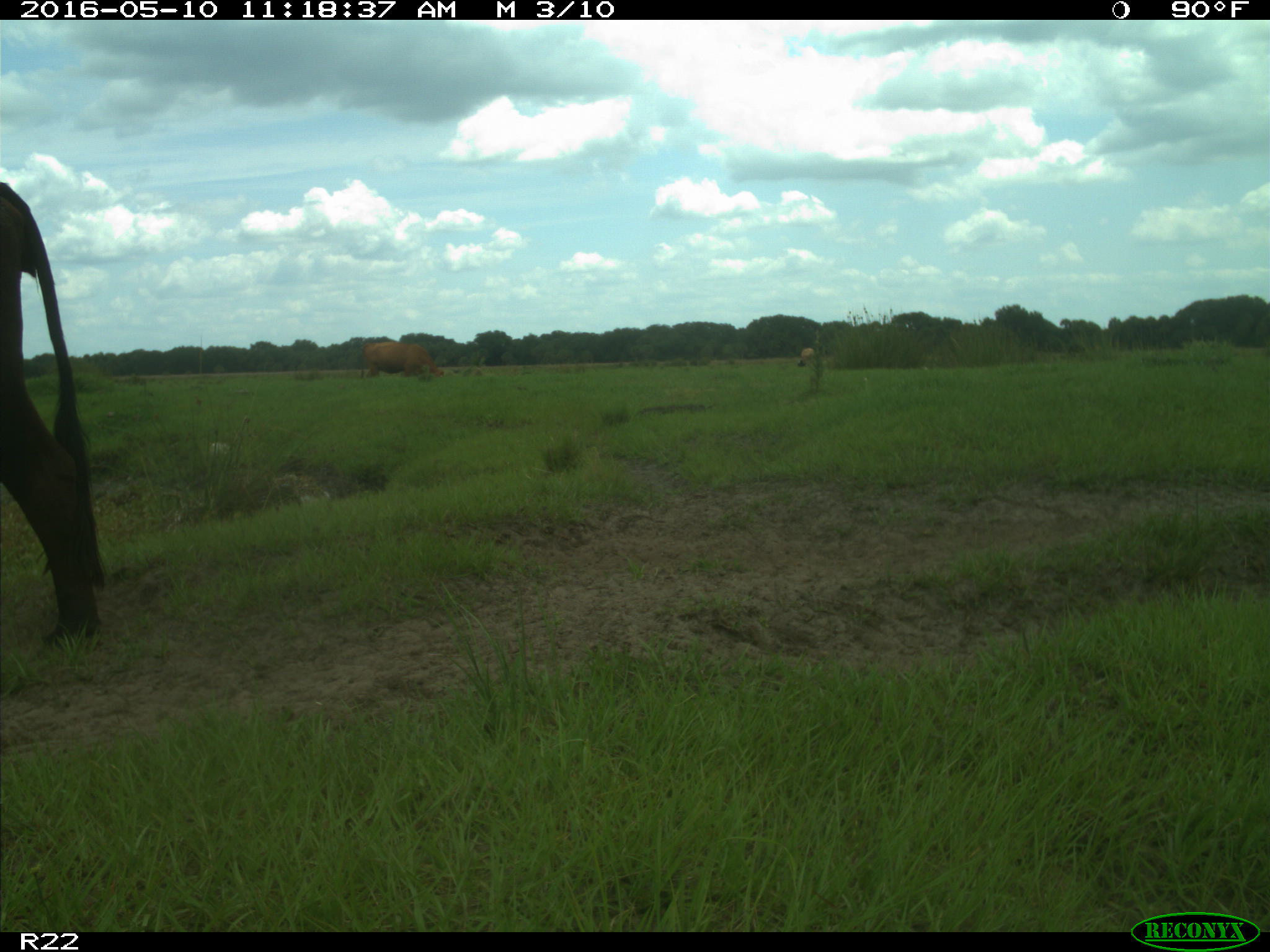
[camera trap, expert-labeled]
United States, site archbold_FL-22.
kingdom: Animalia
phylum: Chordata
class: Mammalia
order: Artiodactyla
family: Bovidae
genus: Bos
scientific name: Bos taurus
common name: domestic cow